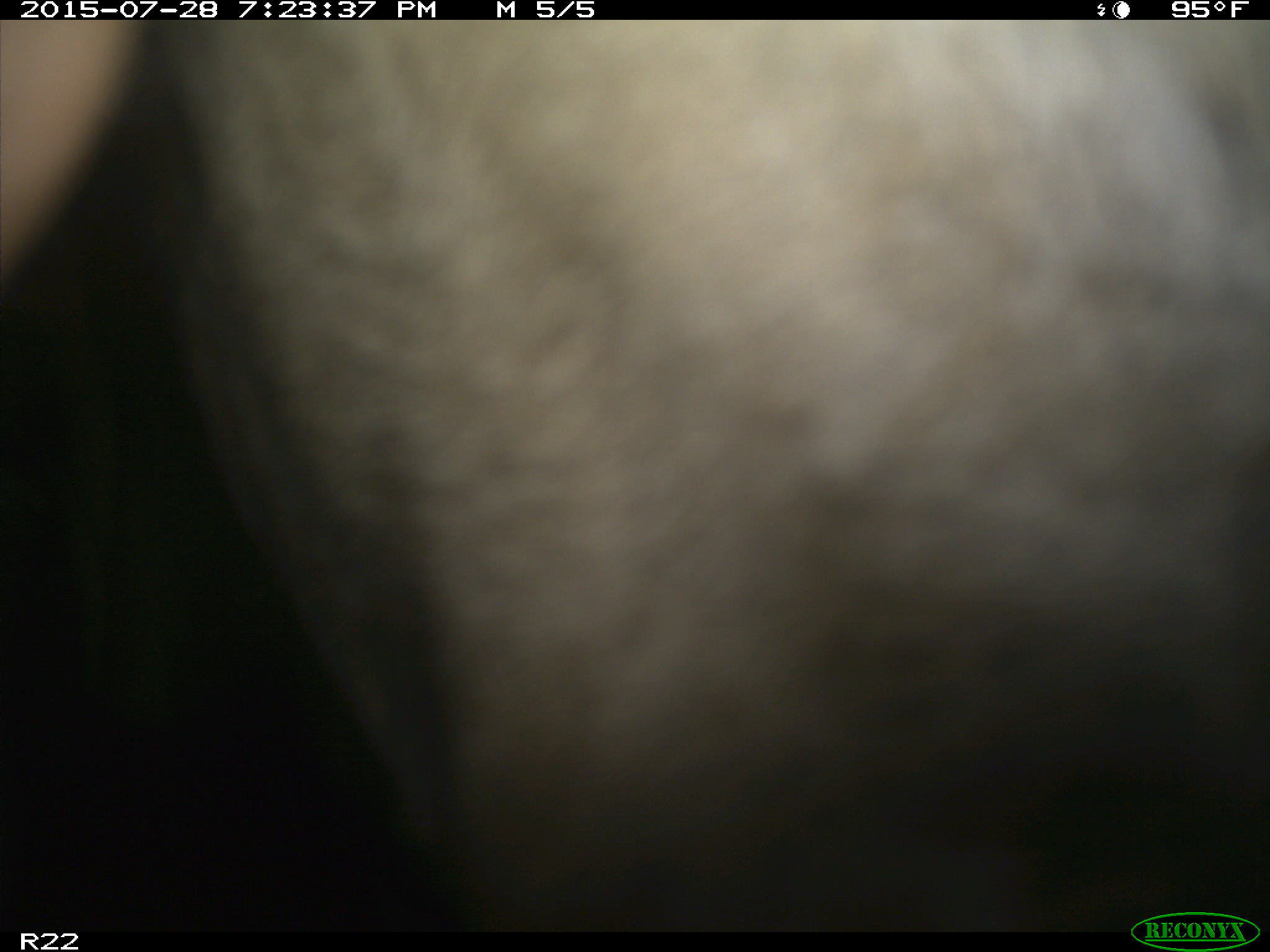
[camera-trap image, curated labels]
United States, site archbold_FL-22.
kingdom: Animalia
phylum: Chordata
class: Mammalia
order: Artiodactyla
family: Bovidae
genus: Bos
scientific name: Bos taurus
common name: domestic cow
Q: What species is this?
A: Bos taurus (domestic cow).